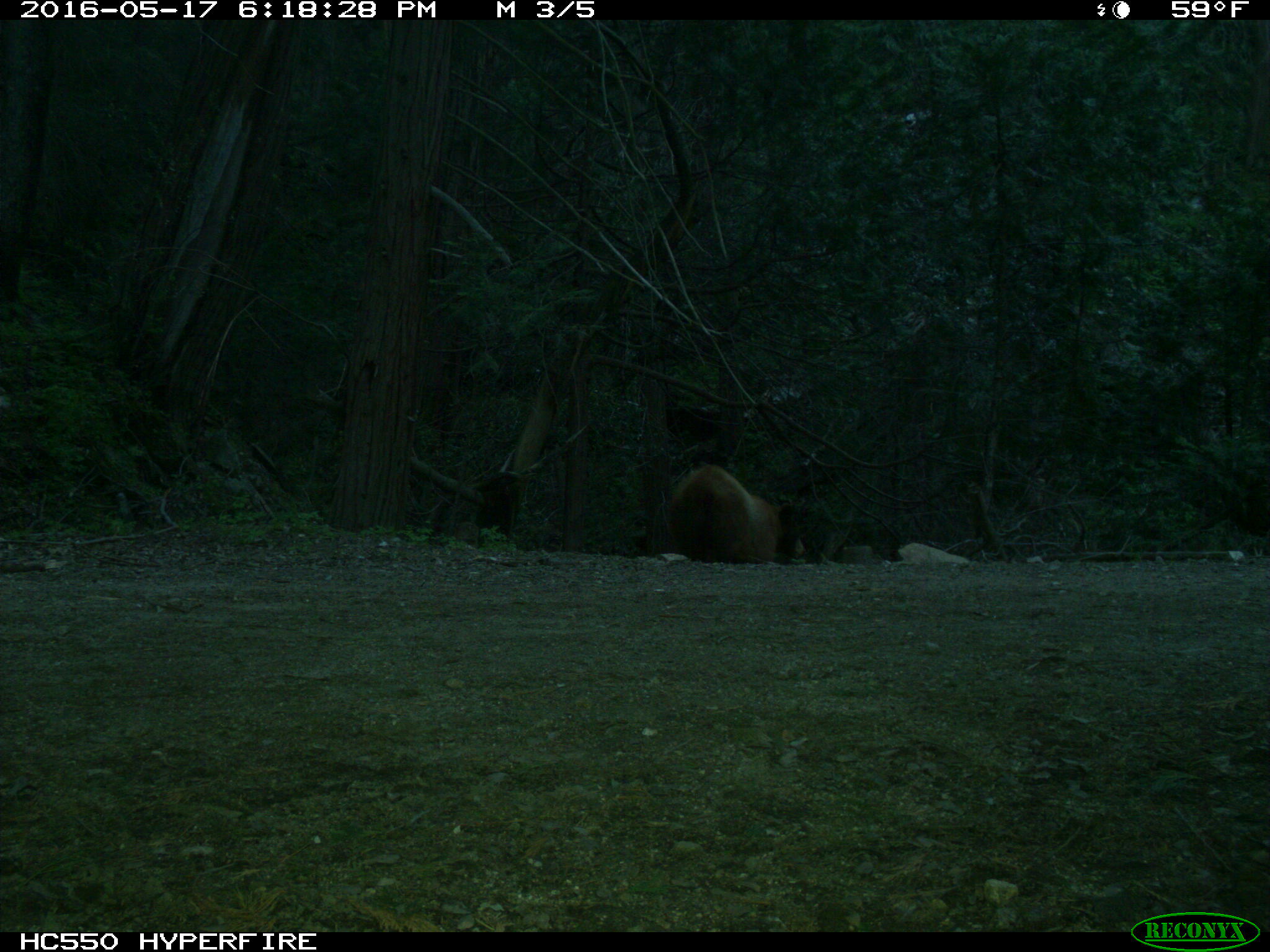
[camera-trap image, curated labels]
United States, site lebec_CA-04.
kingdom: Animalia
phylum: Chordata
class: Mammalia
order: Carnivora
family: Ursidae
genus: Ursus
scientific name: Ursus americanus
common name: american black bear